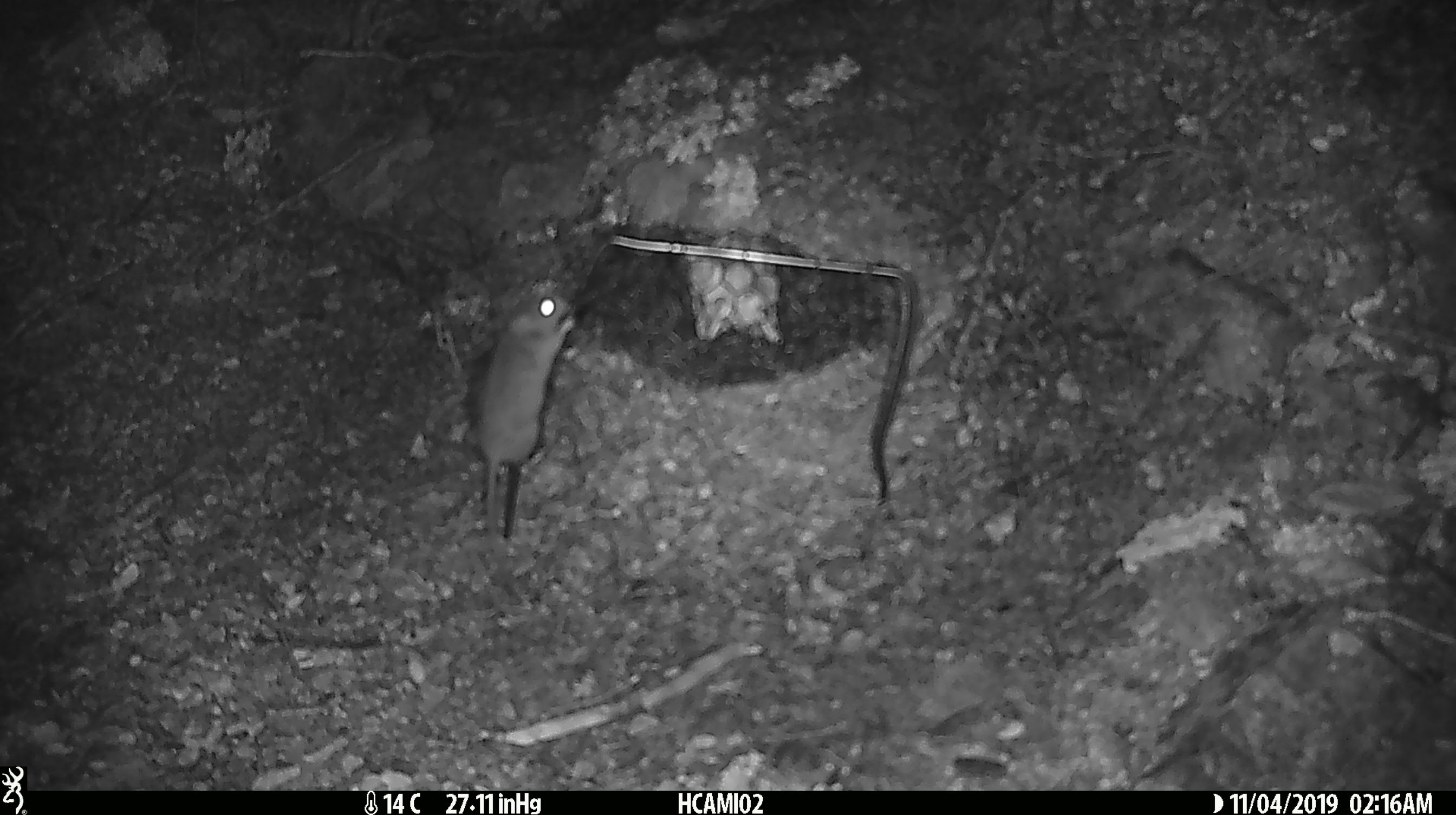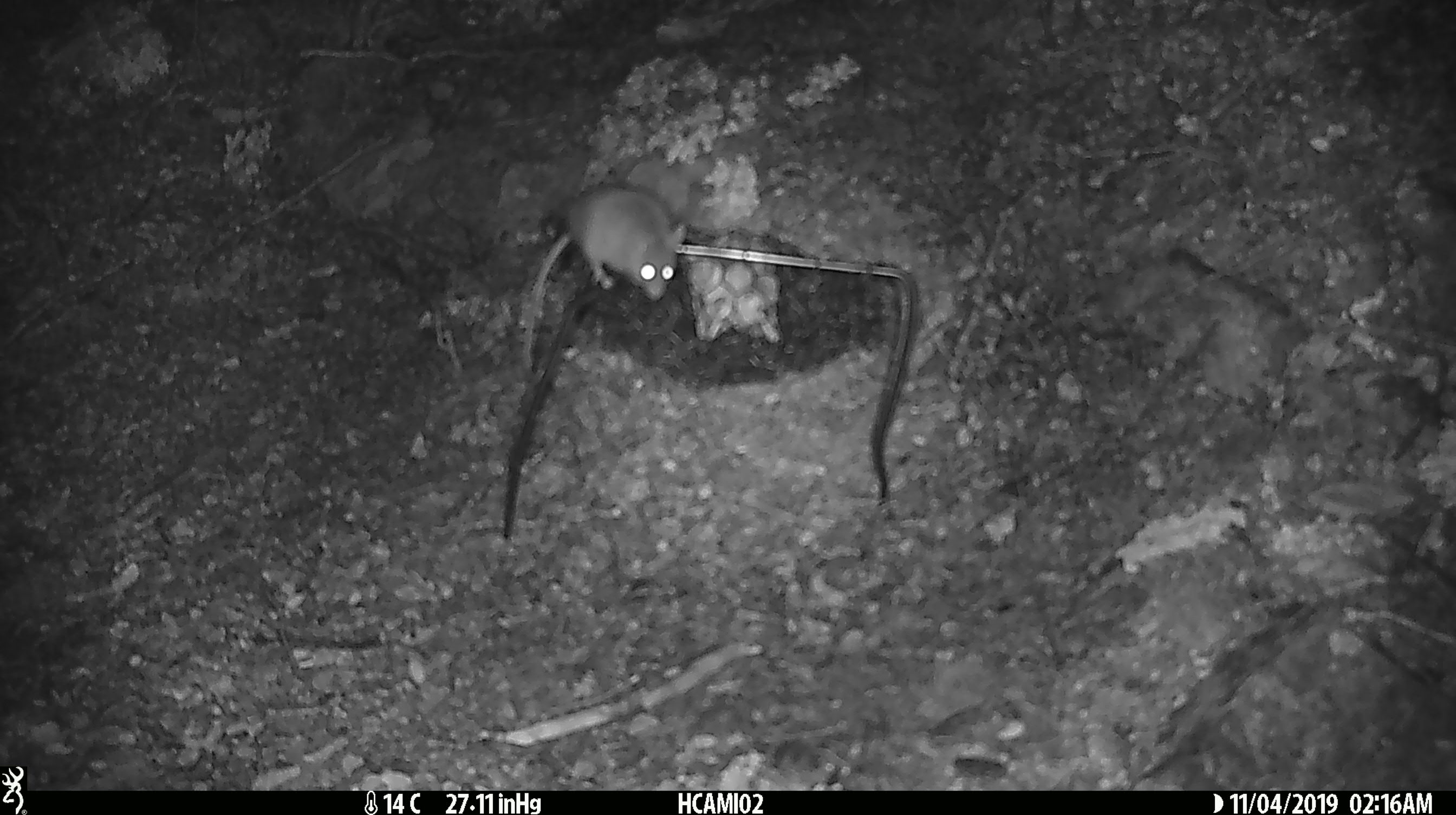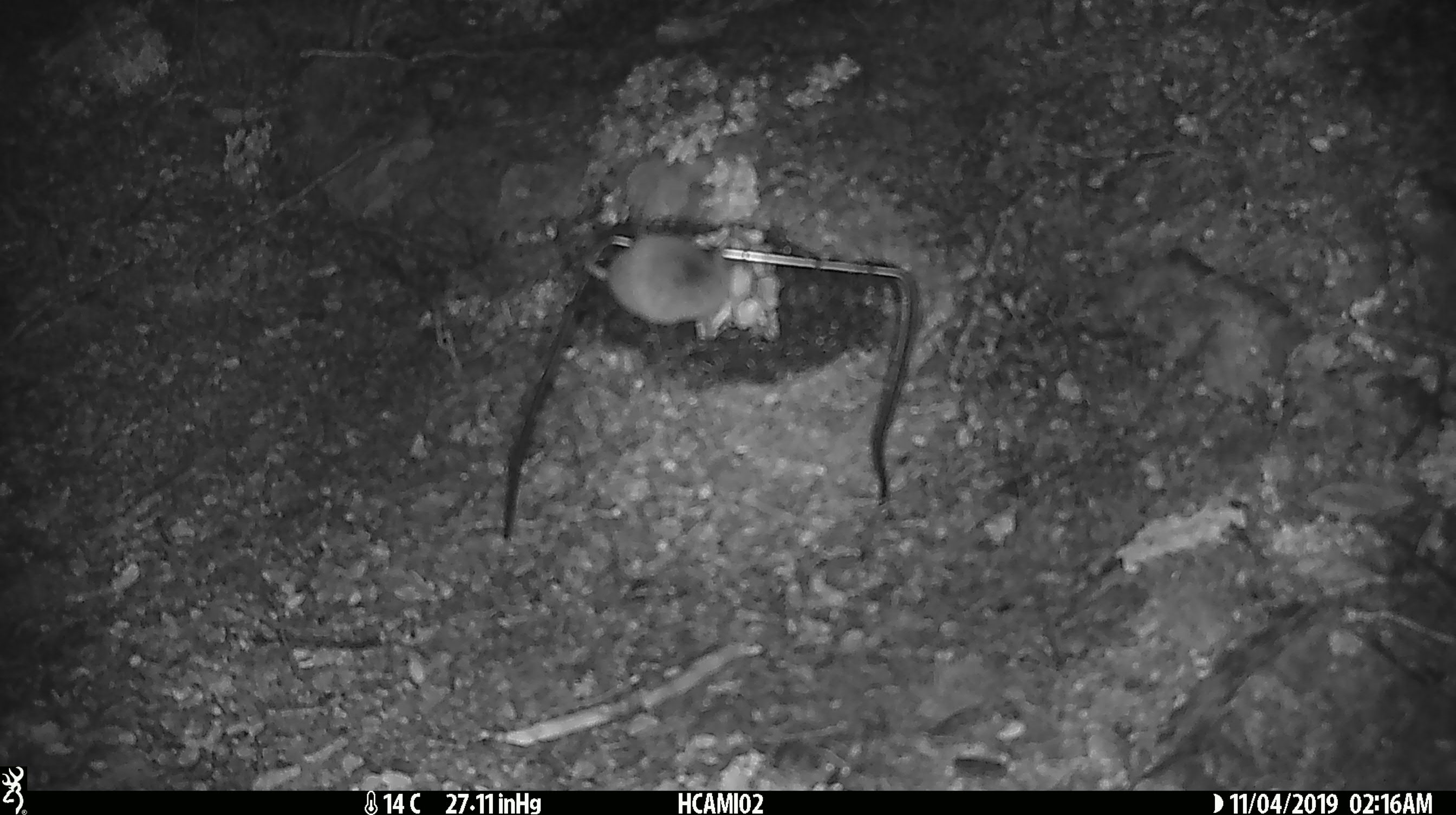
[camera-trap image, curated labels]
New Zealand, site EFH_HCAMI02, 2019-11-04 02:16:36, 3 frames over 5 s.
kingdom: Animalia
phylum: Chordata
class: Mammalia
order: Rodentia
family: Muridae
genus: Mus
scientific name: Mus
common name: mouse